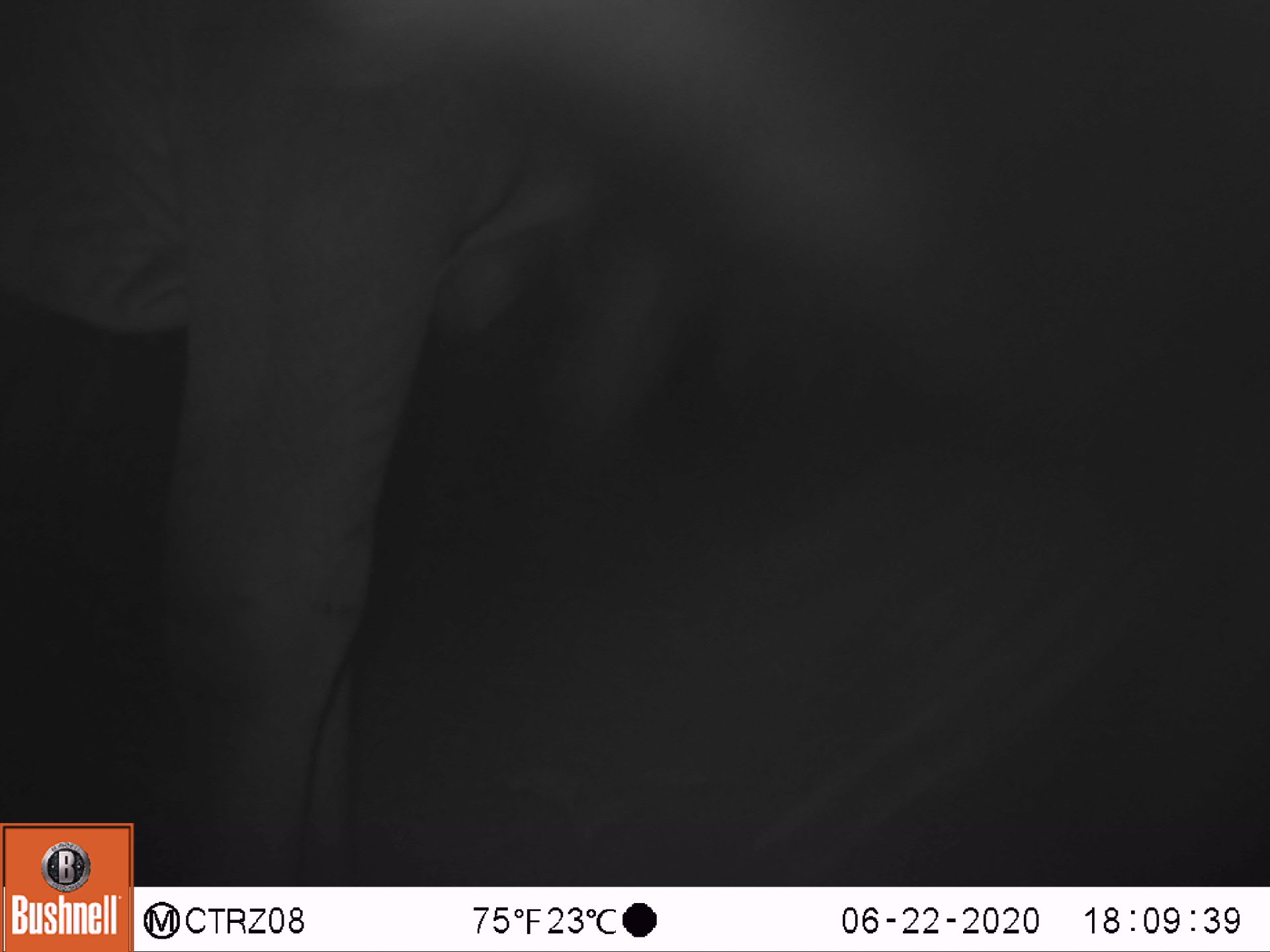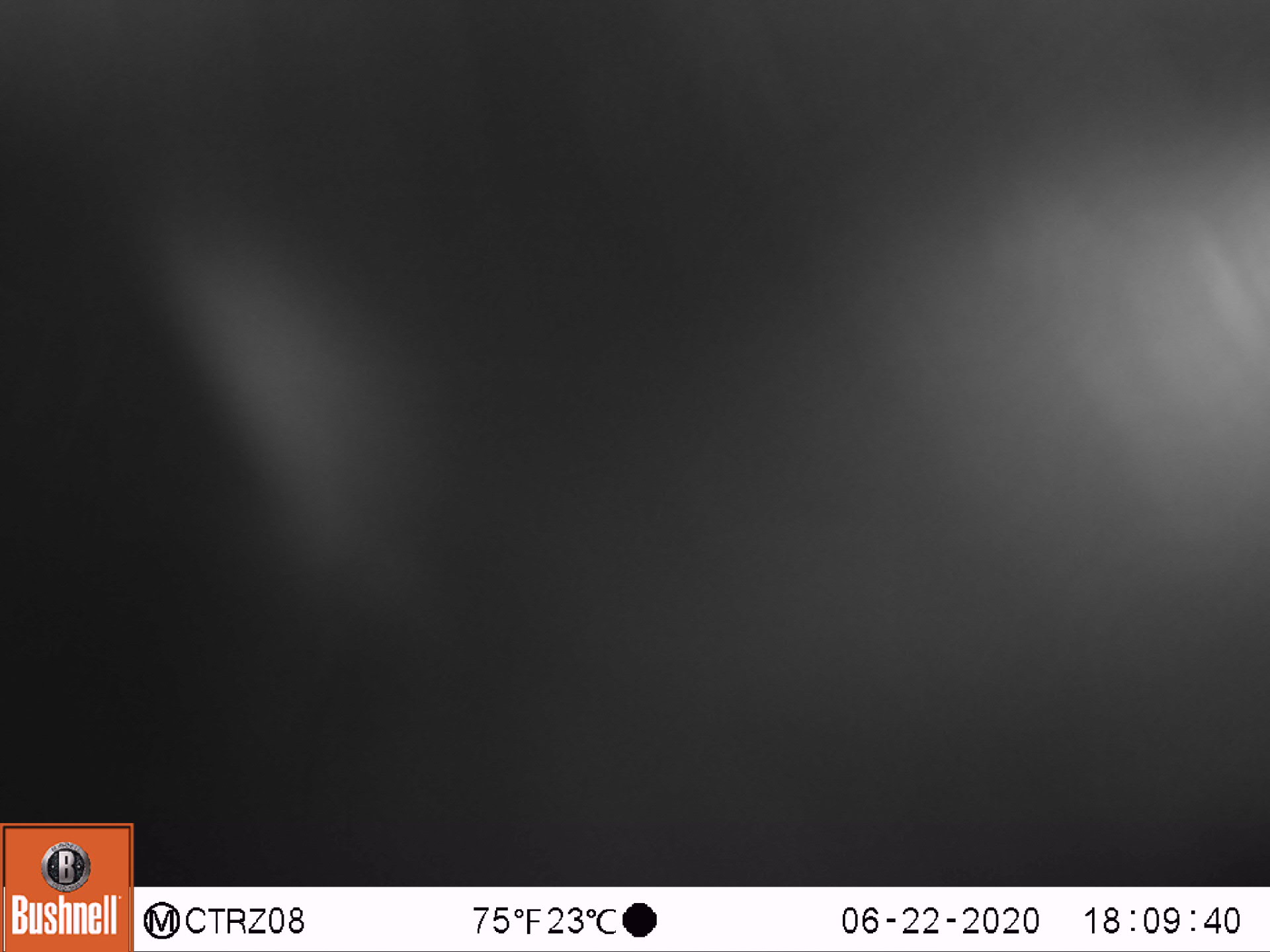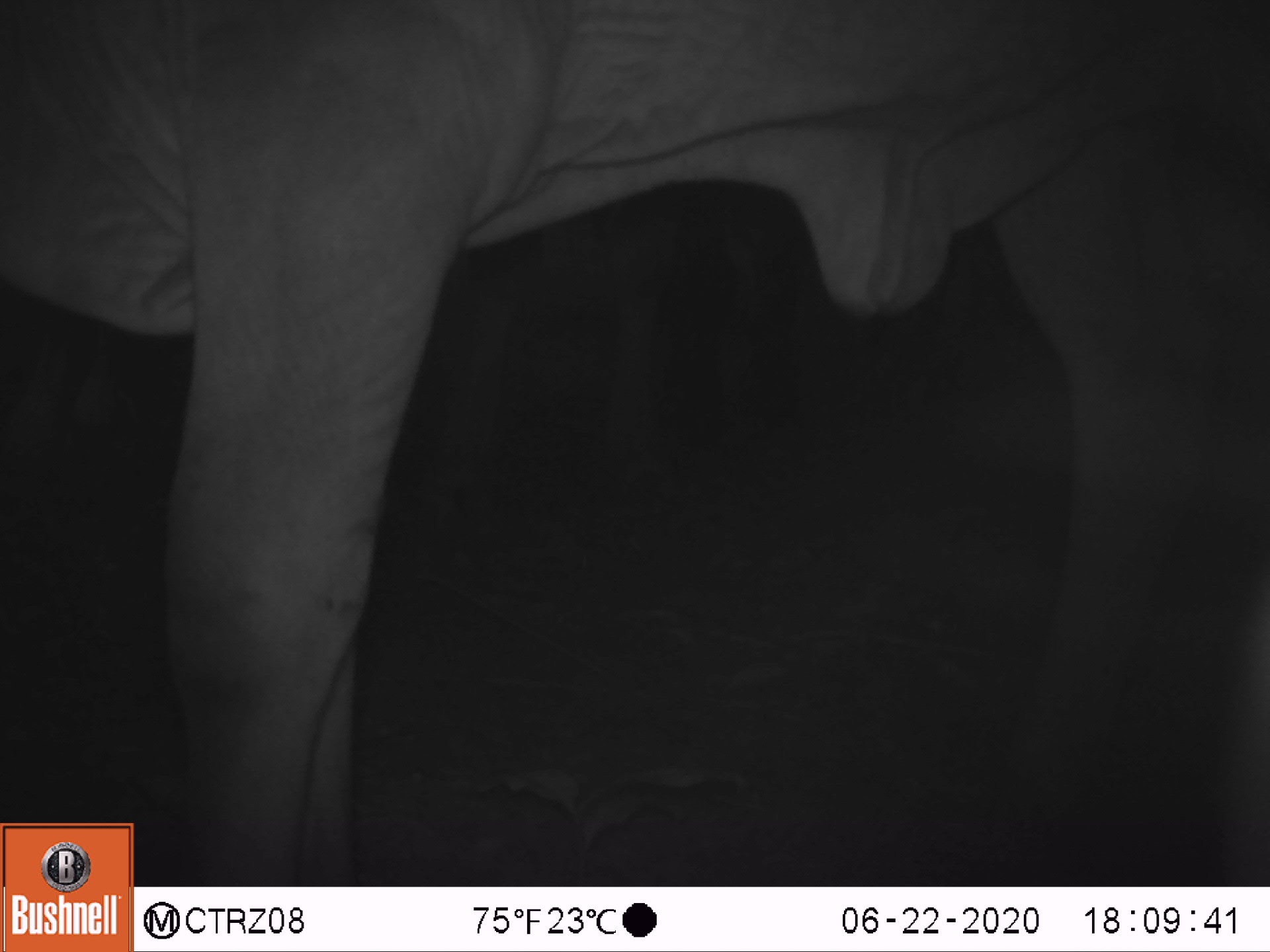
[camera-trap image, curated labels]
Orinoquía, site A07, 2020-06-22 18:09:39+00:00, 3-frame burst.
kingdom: Animalia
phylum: Chordata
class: Mammalia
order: Artiodactyla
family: Bovidae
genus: Bos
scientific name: Bos taurus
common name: cow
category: cattle